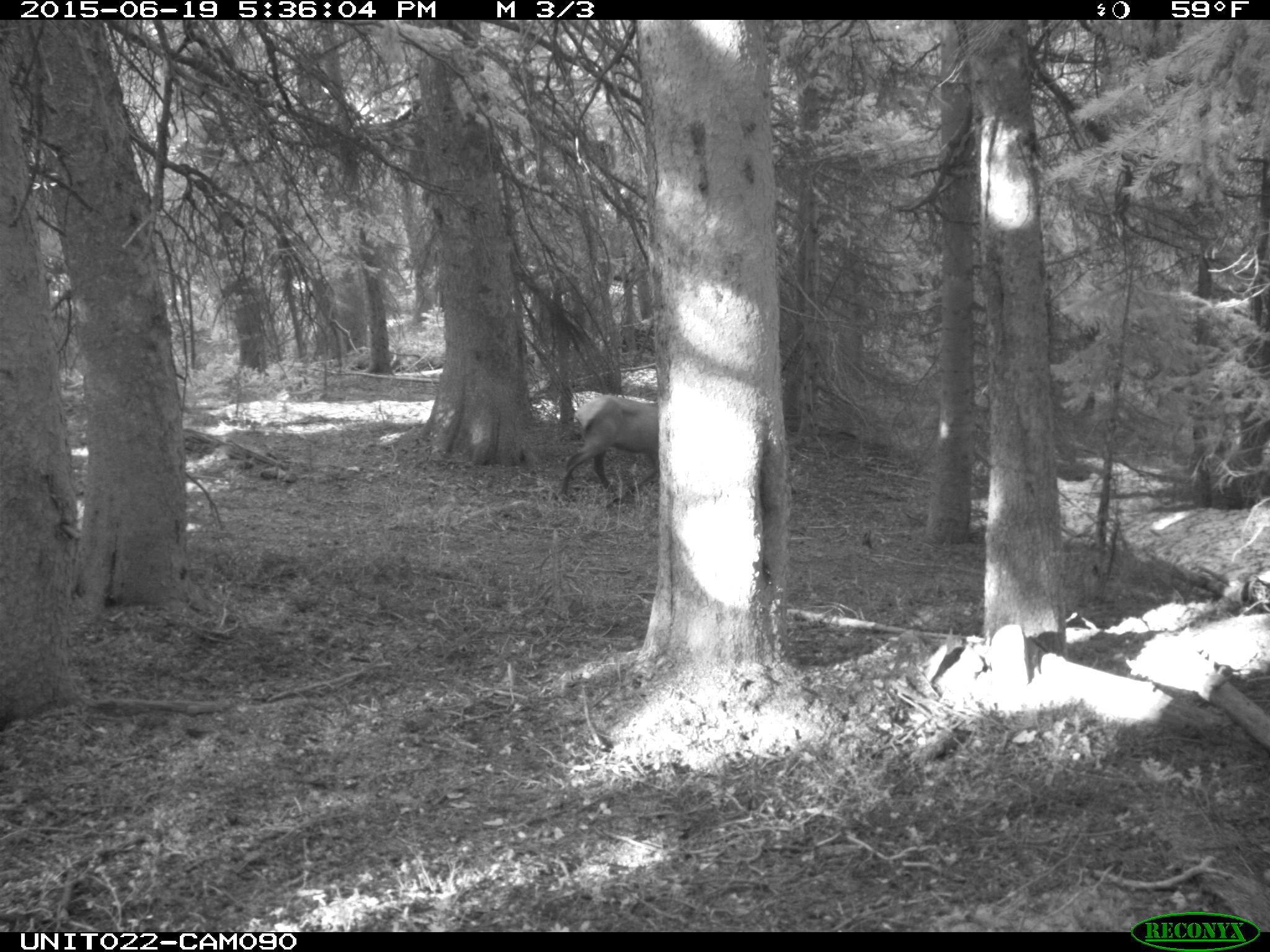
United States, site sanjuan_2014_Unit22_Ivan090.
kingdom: Animalia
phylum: Chordata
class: Mammalia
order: Artiodactyla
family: Cervidae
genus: Cervus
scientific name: Cervus elaphus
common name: red deer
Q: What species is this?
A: Cervus elaphus (red deer).